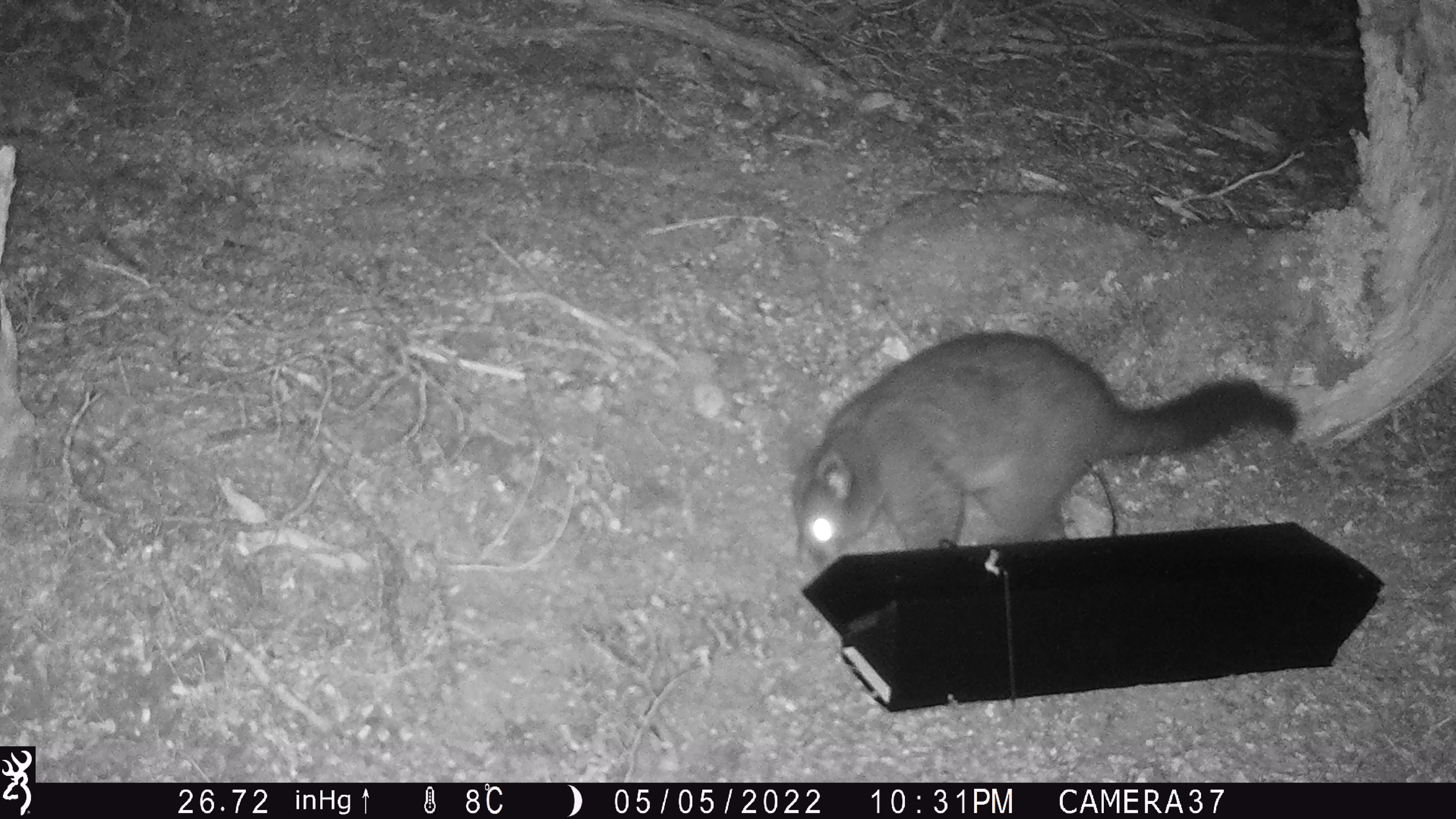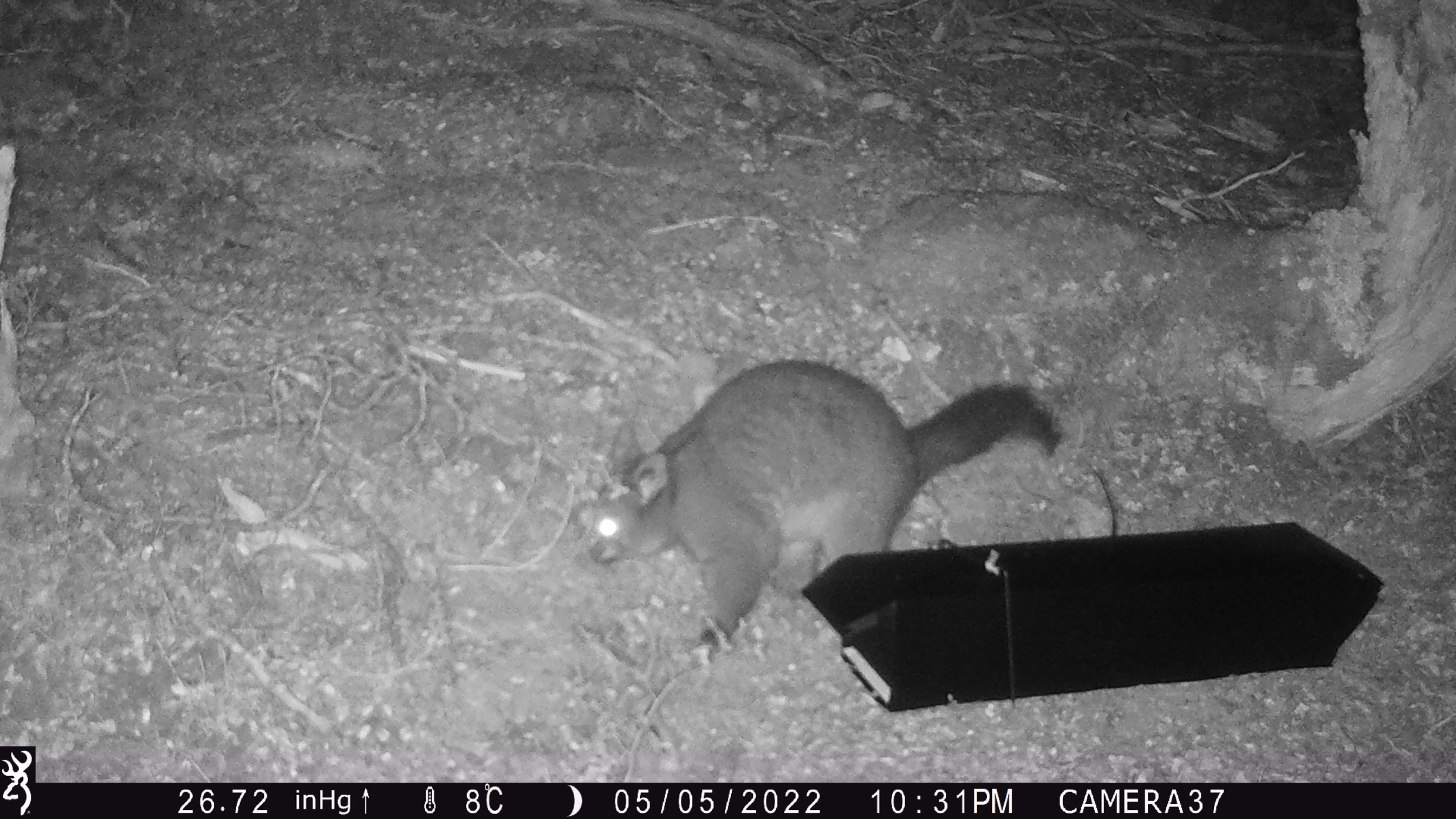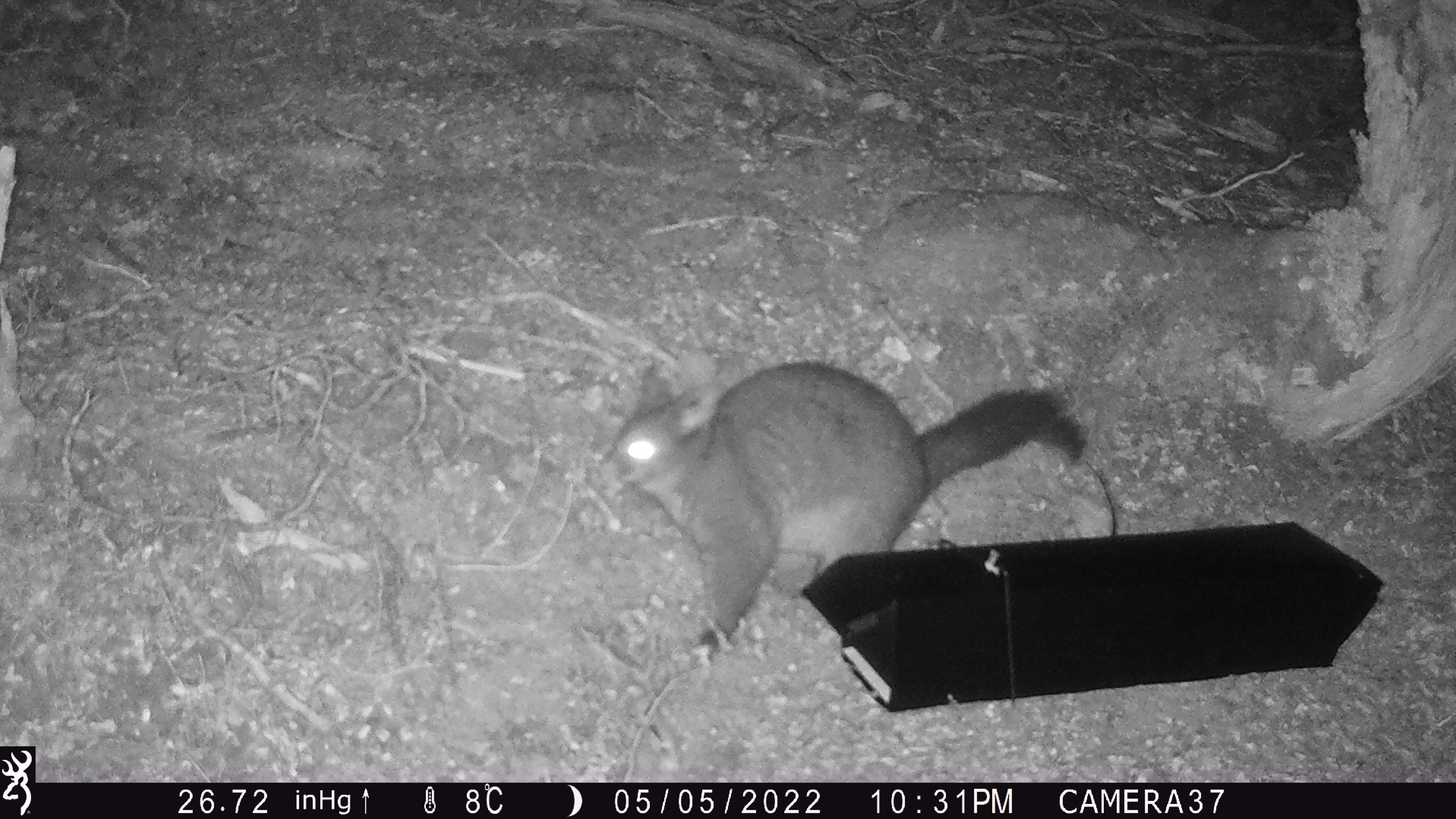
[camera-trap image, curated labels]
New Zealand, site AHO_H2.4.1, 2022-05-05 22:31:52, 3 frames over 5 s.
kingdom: Animalia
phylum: Chordata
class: Mammalia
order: Diprotodontia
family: Phalangeridae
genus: Trichosurus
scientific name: Trichosurus vulpecula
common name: common brushtail possum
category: possum